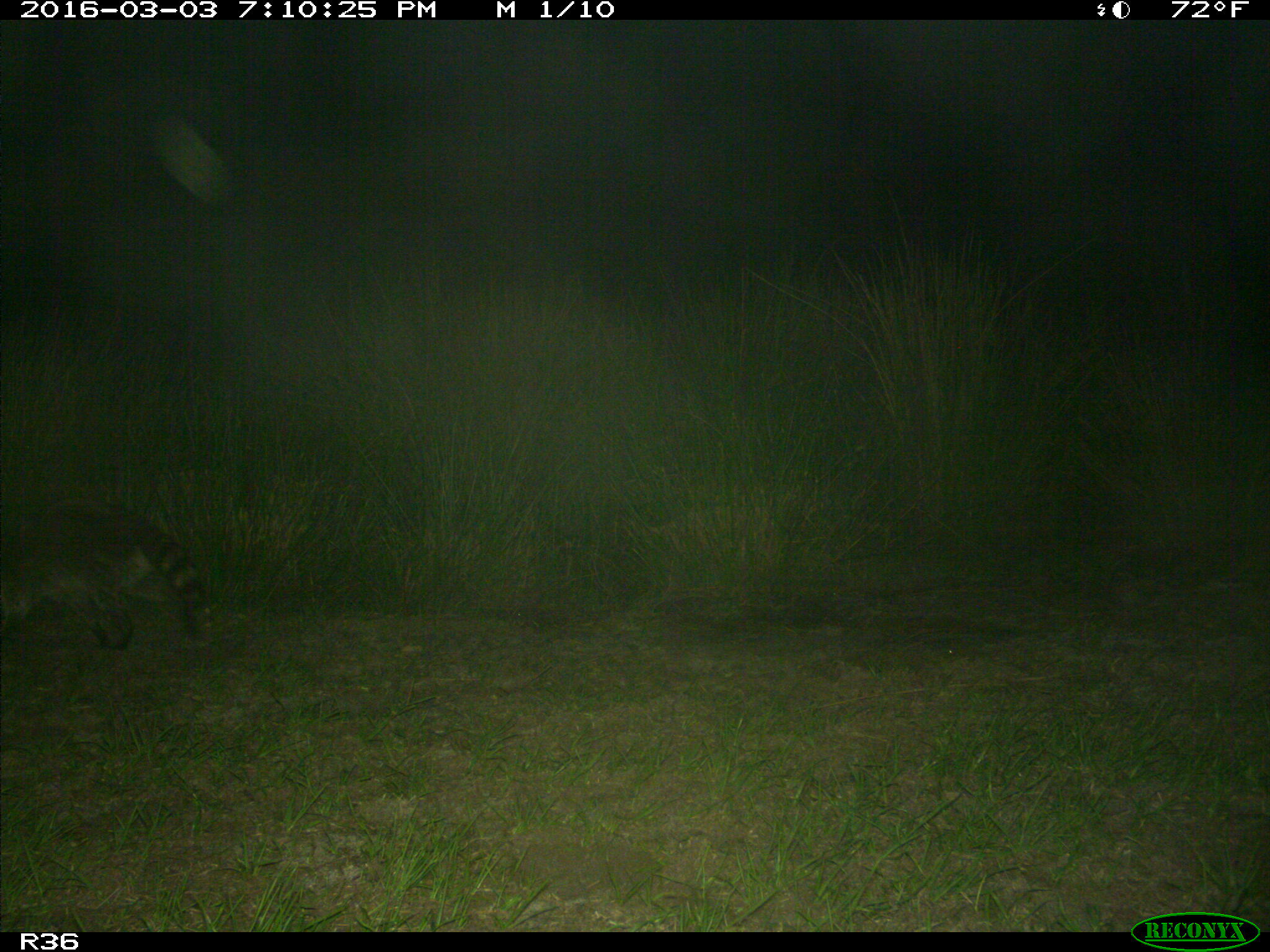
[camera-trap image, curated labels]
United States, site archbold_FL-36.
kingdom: Animalia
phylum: Chordata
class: Mammalia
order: Carnivora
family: Procyonidae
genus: Procyon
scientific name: Procyon lotor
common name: common raccoon